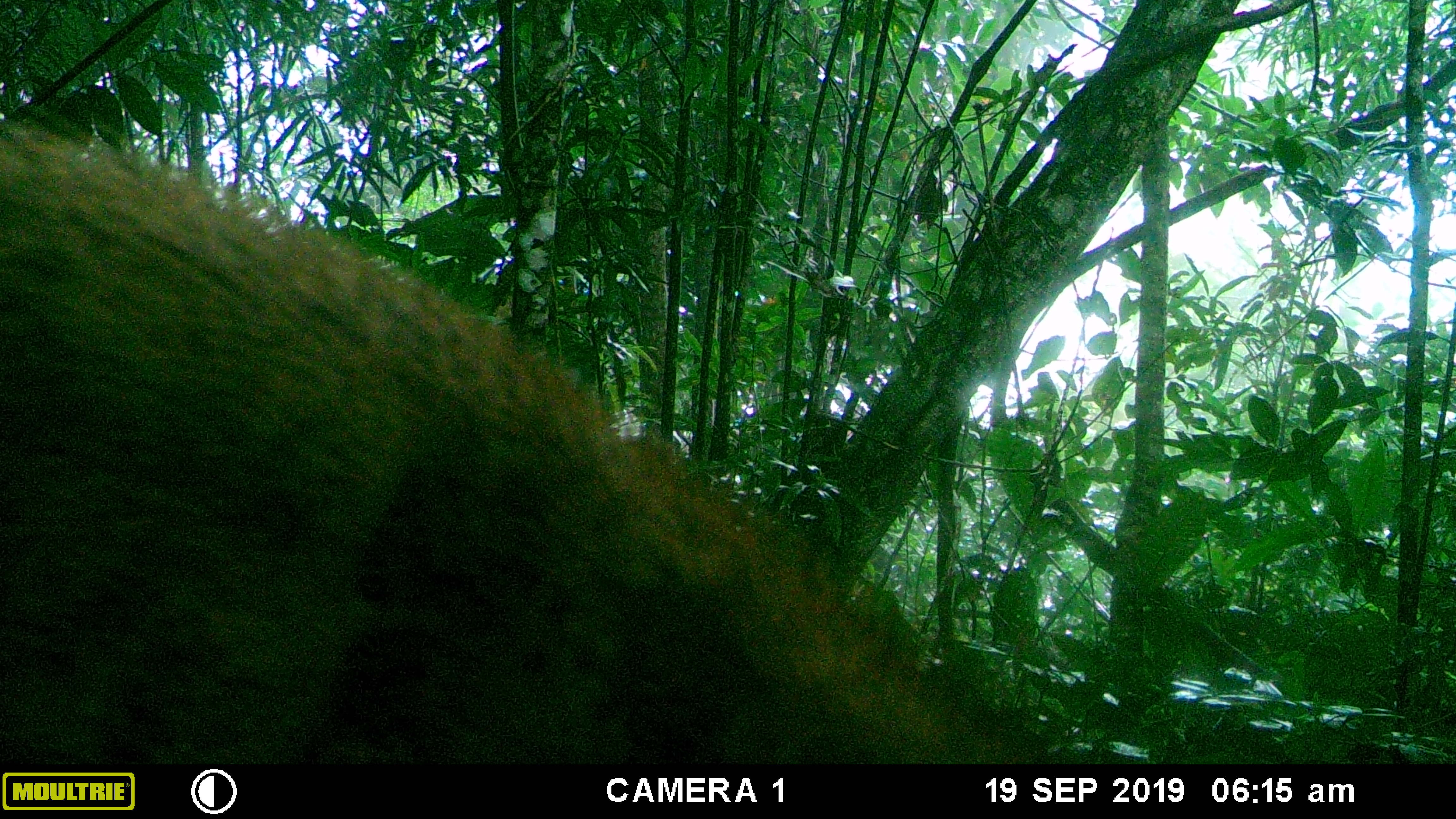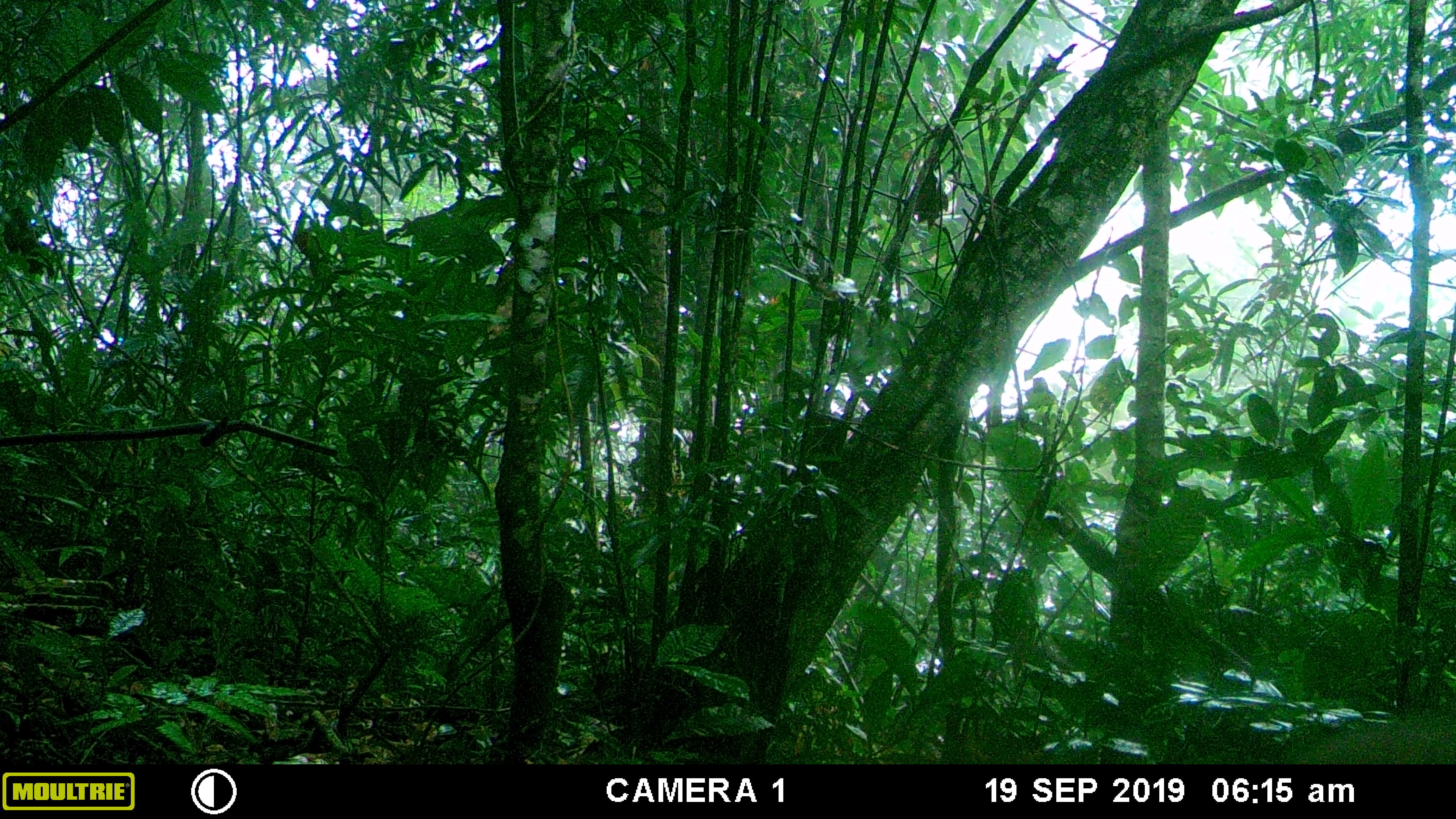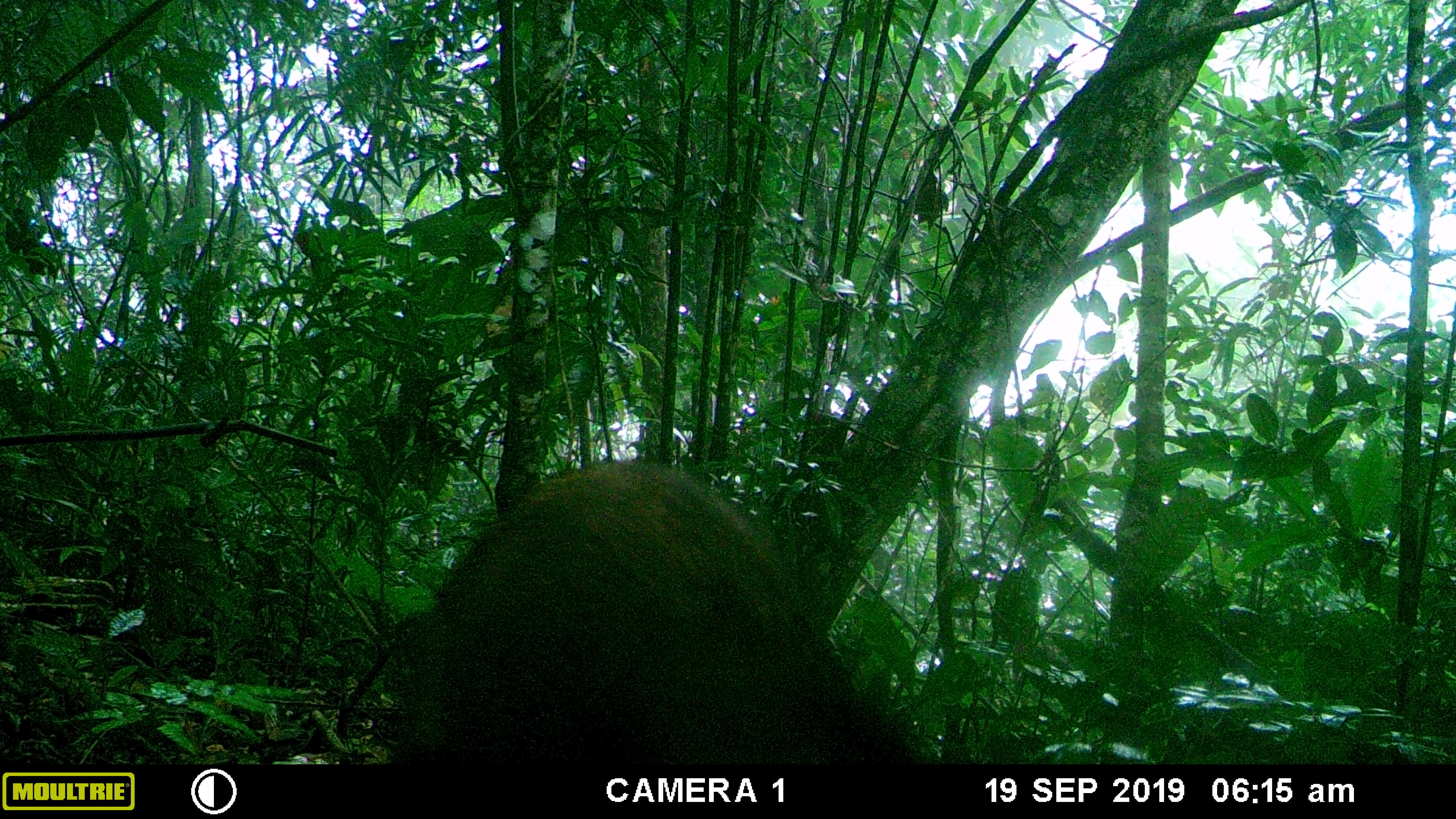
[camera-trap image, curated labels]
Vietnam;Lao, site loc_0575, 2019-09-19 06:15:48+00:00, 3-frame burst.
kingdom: Animalia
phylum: Chordata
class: Mammalia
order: Artiodactyla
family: Suidae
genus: Sus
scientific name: Sus scrofa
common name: eurasian wild pig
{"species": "eurasian wild pig (Sus scrofa)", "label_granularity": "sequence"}